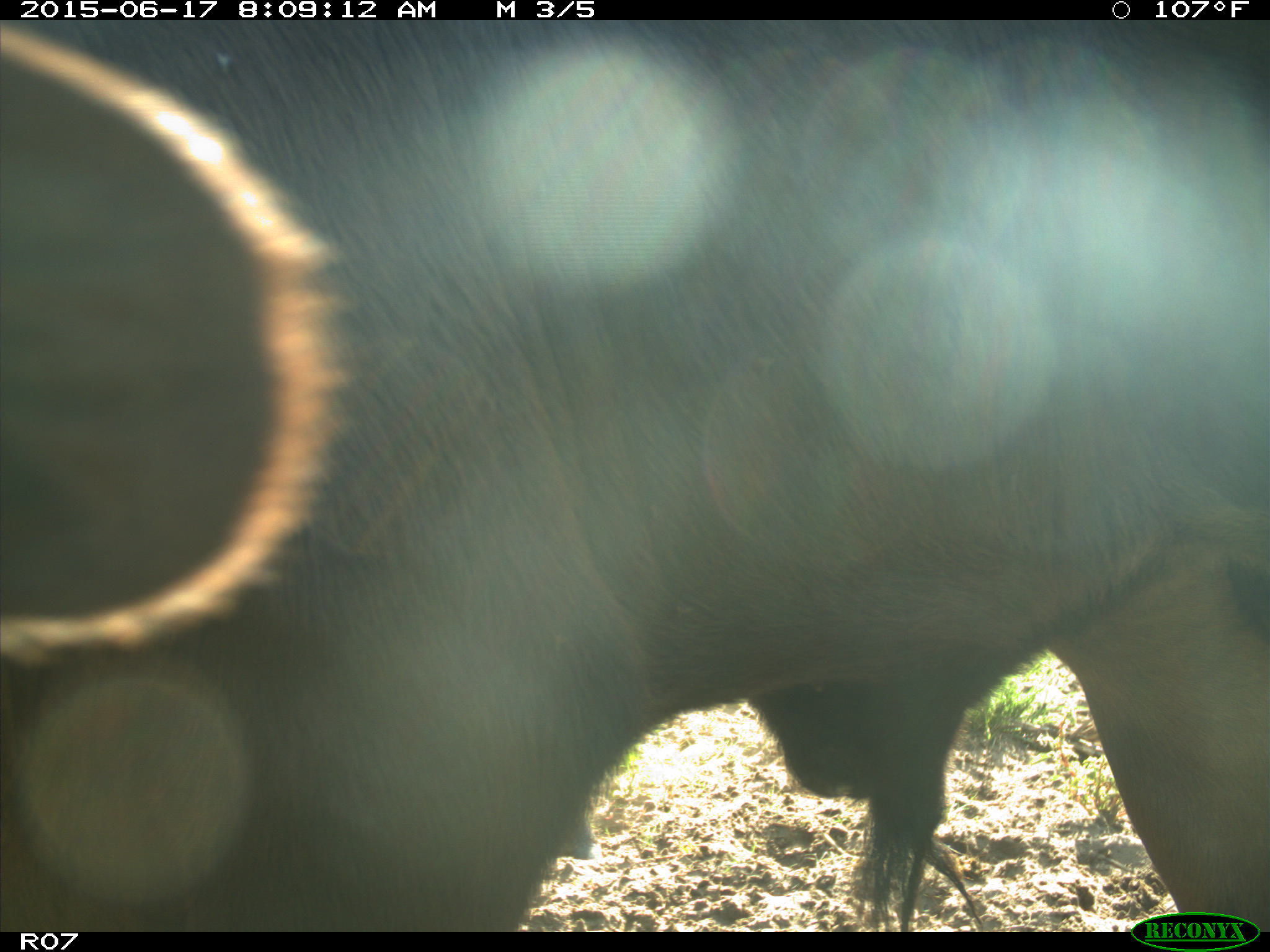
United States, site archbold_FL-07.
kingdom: Animalia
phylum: Chordata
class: Mammalia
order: Artiodactyla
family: Bovidae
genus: Bos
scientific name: Bos taurus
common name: domestic cow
Bos taurus (domestic cow).